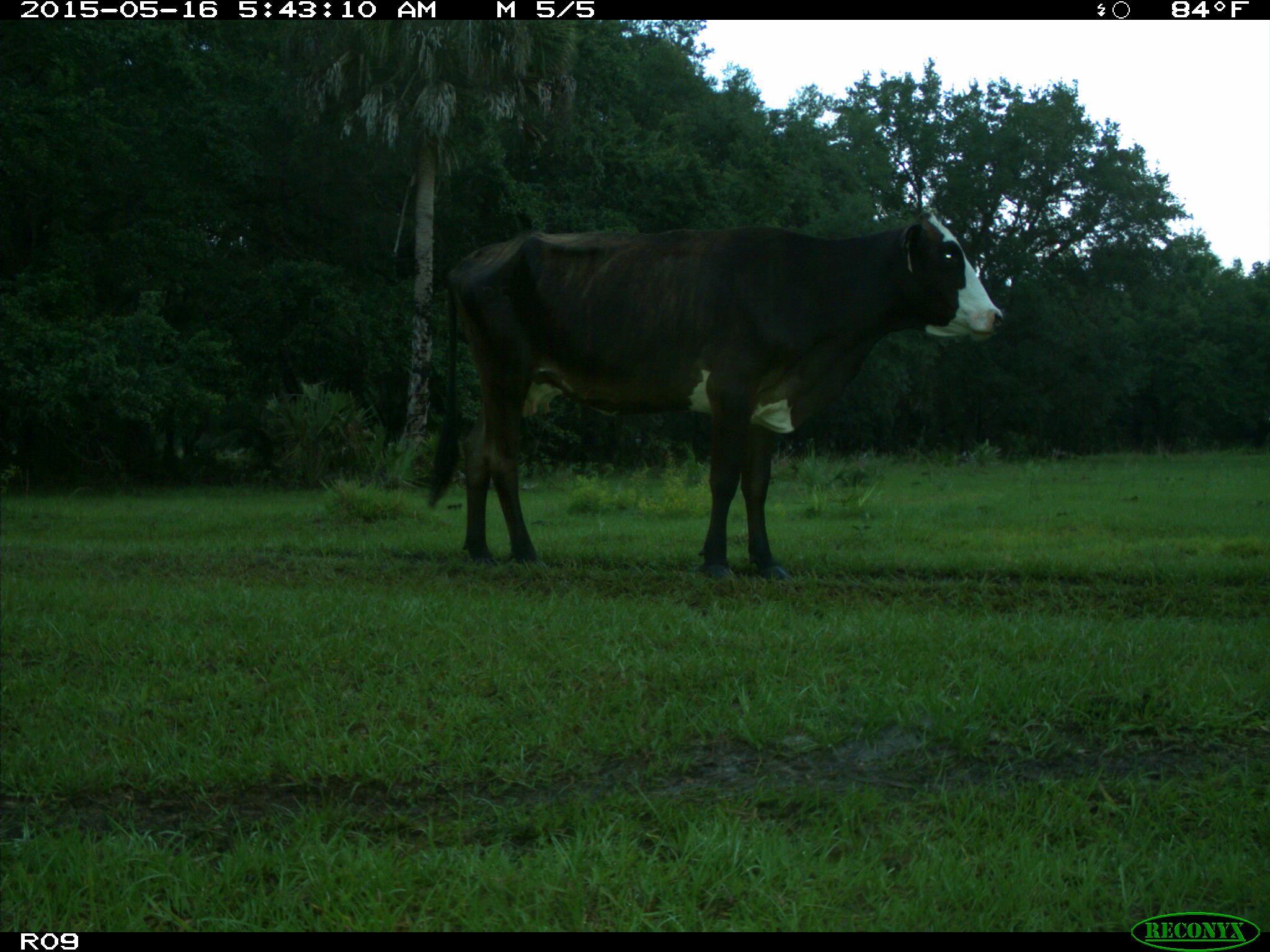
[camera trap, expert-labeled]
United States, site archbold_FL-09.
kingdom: Animalia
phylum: Chordata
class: Mammalia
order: Artiodactyla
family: Bovidae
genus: Bos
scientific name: Bos taurus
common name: domestic cow